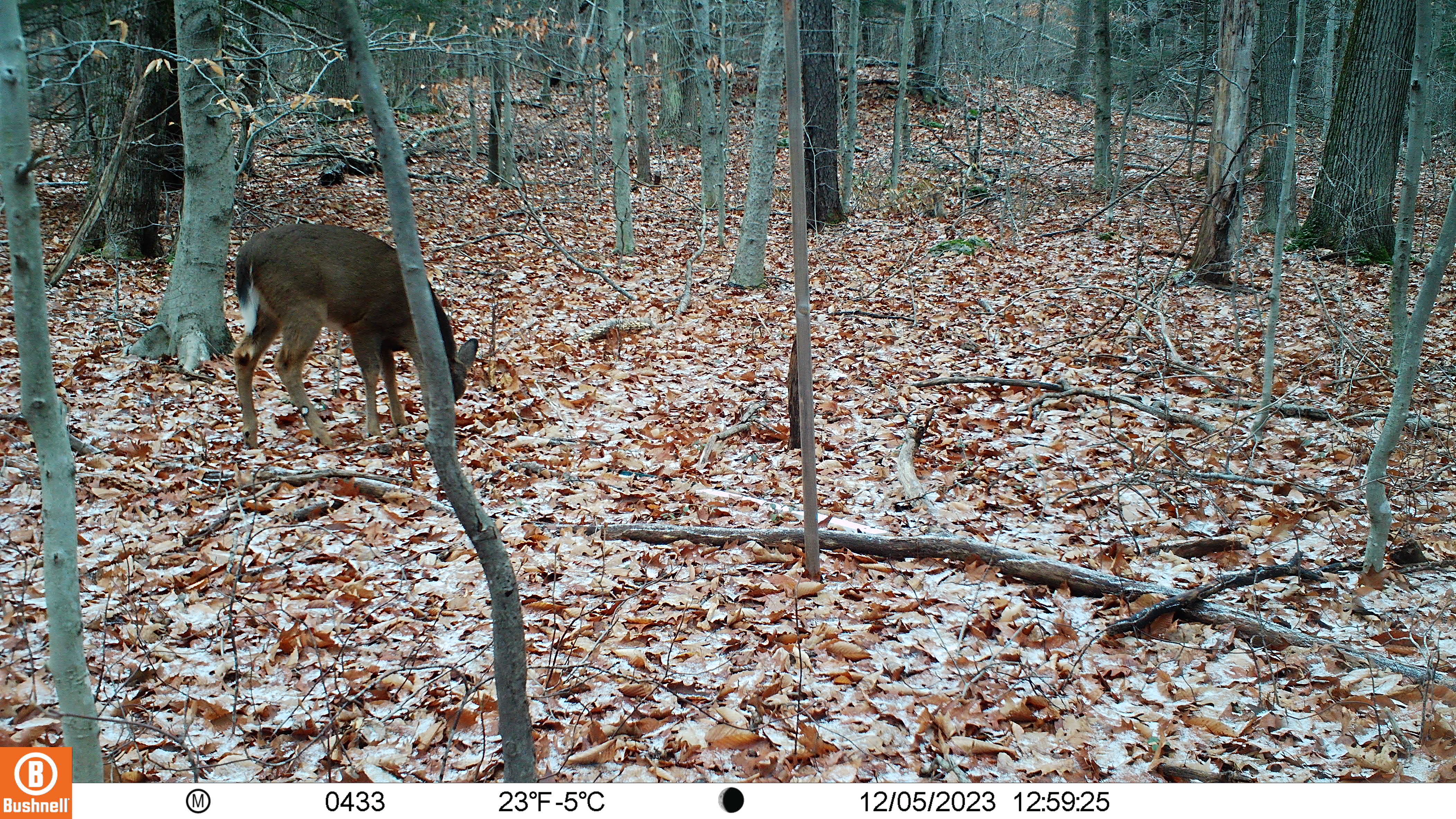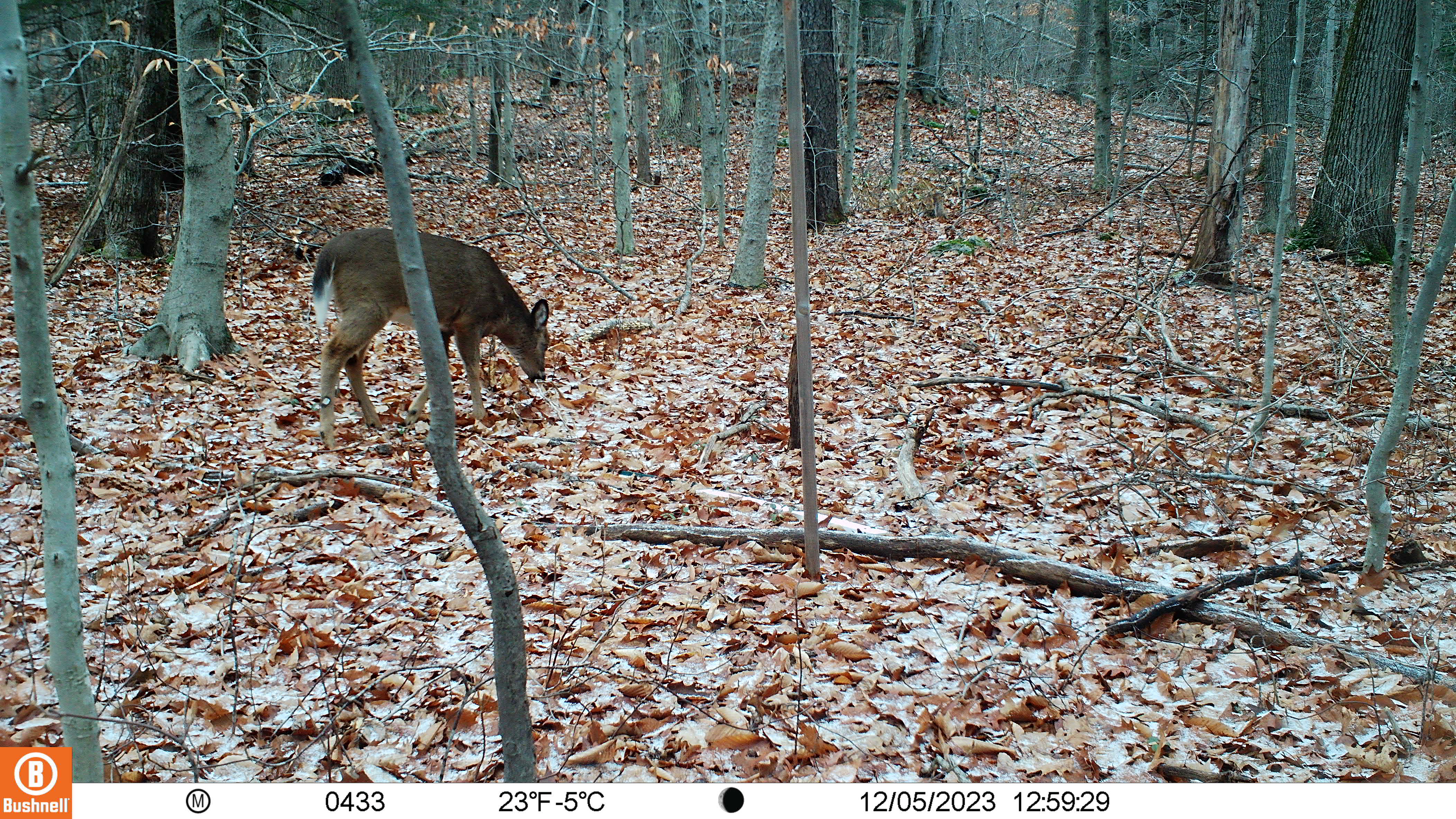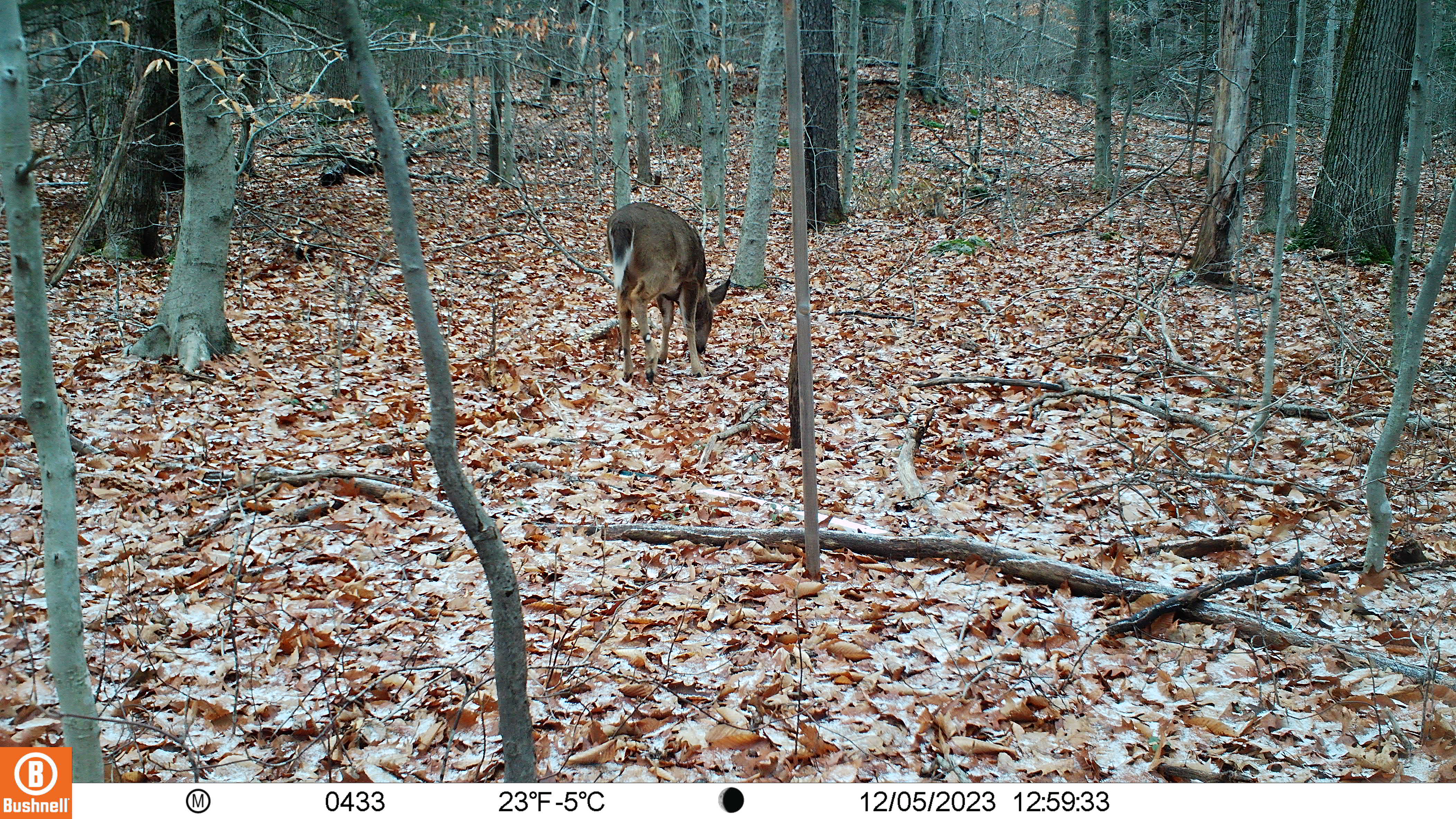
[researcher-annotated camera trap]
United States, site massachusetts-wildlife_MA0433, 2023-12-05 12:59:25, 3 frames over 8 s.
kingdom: Animalia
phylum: Chordata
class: Mammalia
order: Artiodactyla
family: Cervidae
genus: Odocoileus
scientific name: Odocoileus virginianus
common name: white-tailed deer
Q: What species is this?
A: White-tailed deer (Odocoileus virginianus).